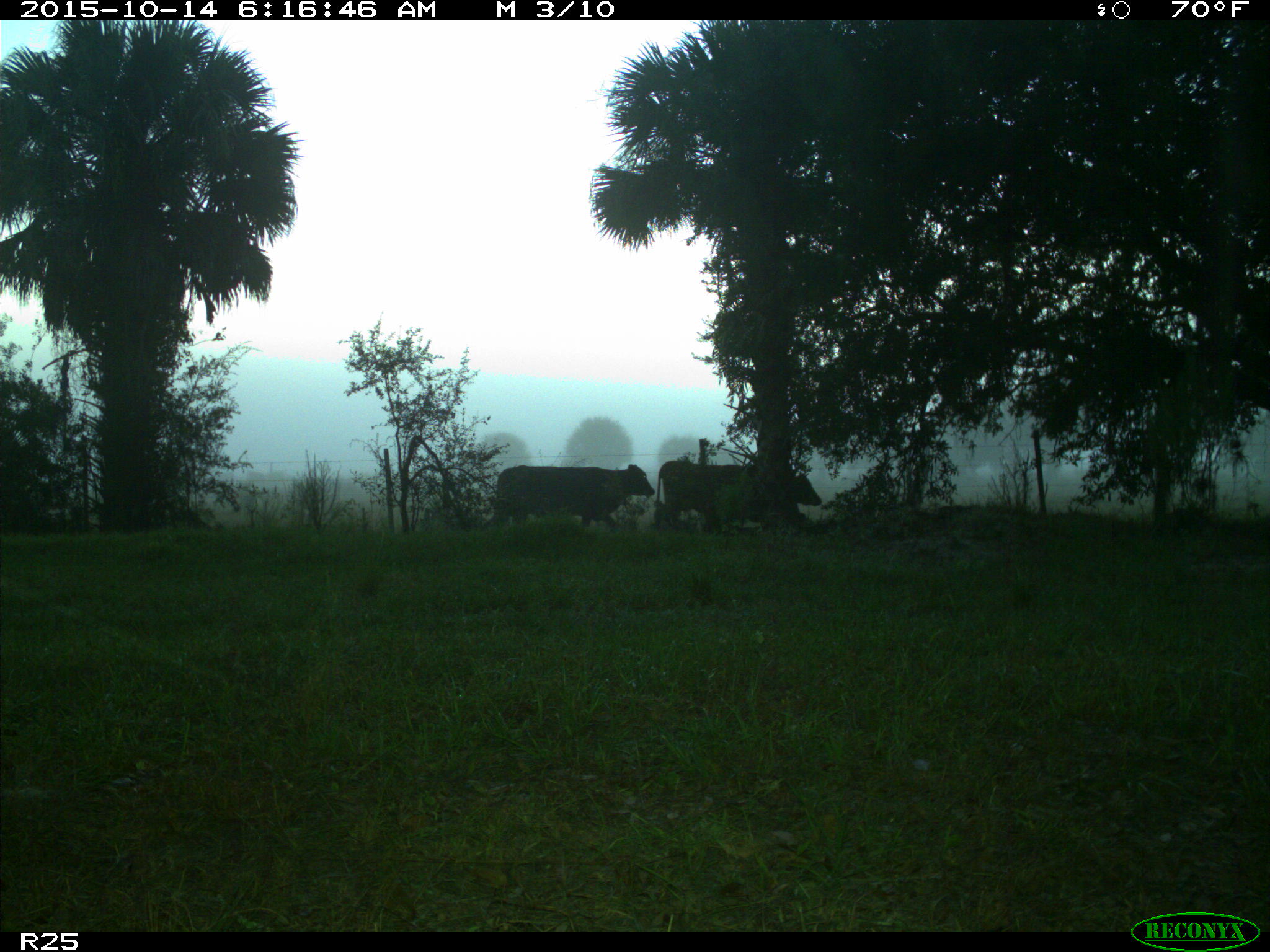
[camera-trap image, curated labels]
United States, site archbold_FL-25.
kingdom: Animalia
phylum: Chordata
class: Mammalia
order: Artiodactyla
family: Bovidae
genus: Bos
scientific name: Bos taurus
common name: domestic cow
Bos taurus (domestic cow).